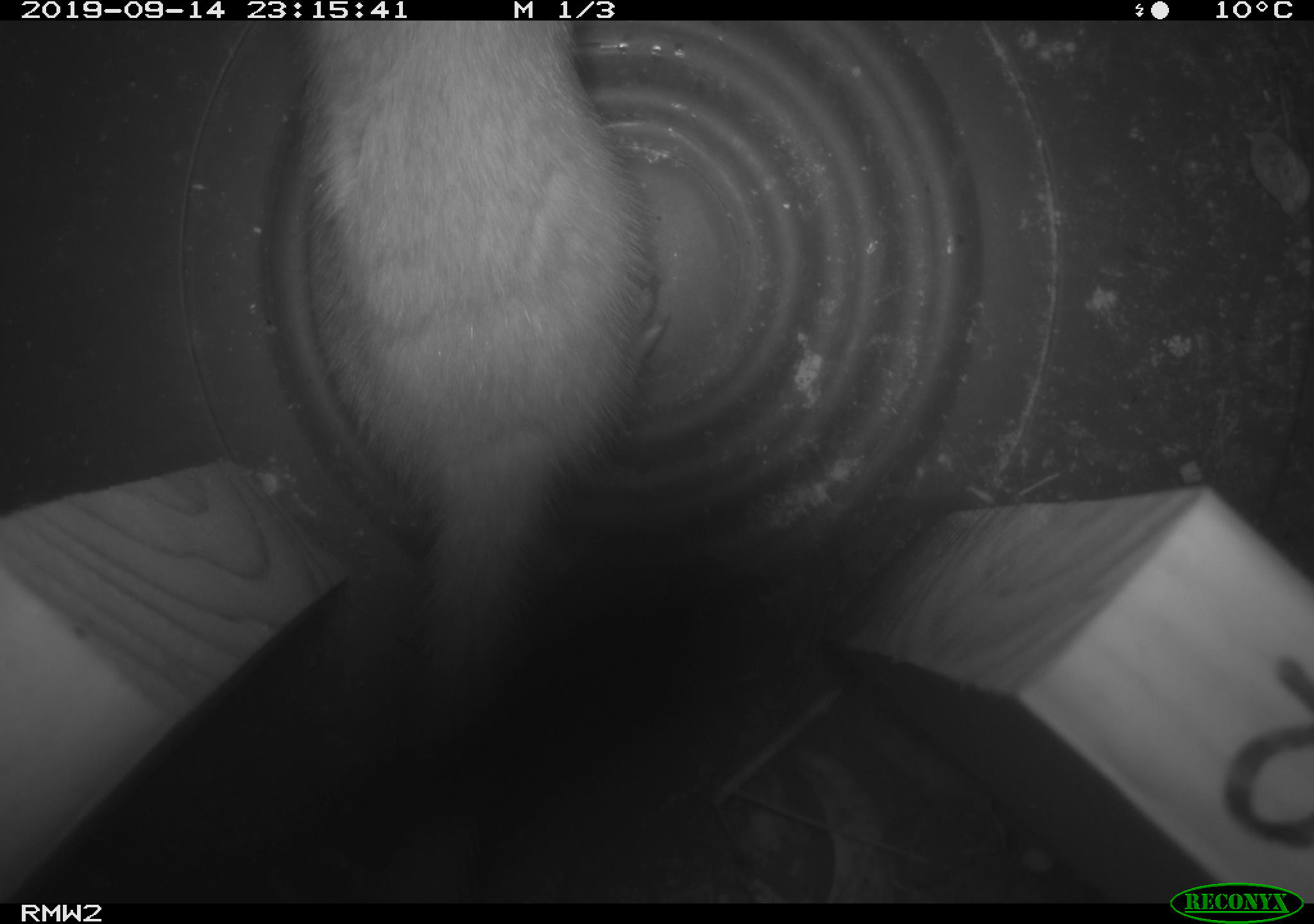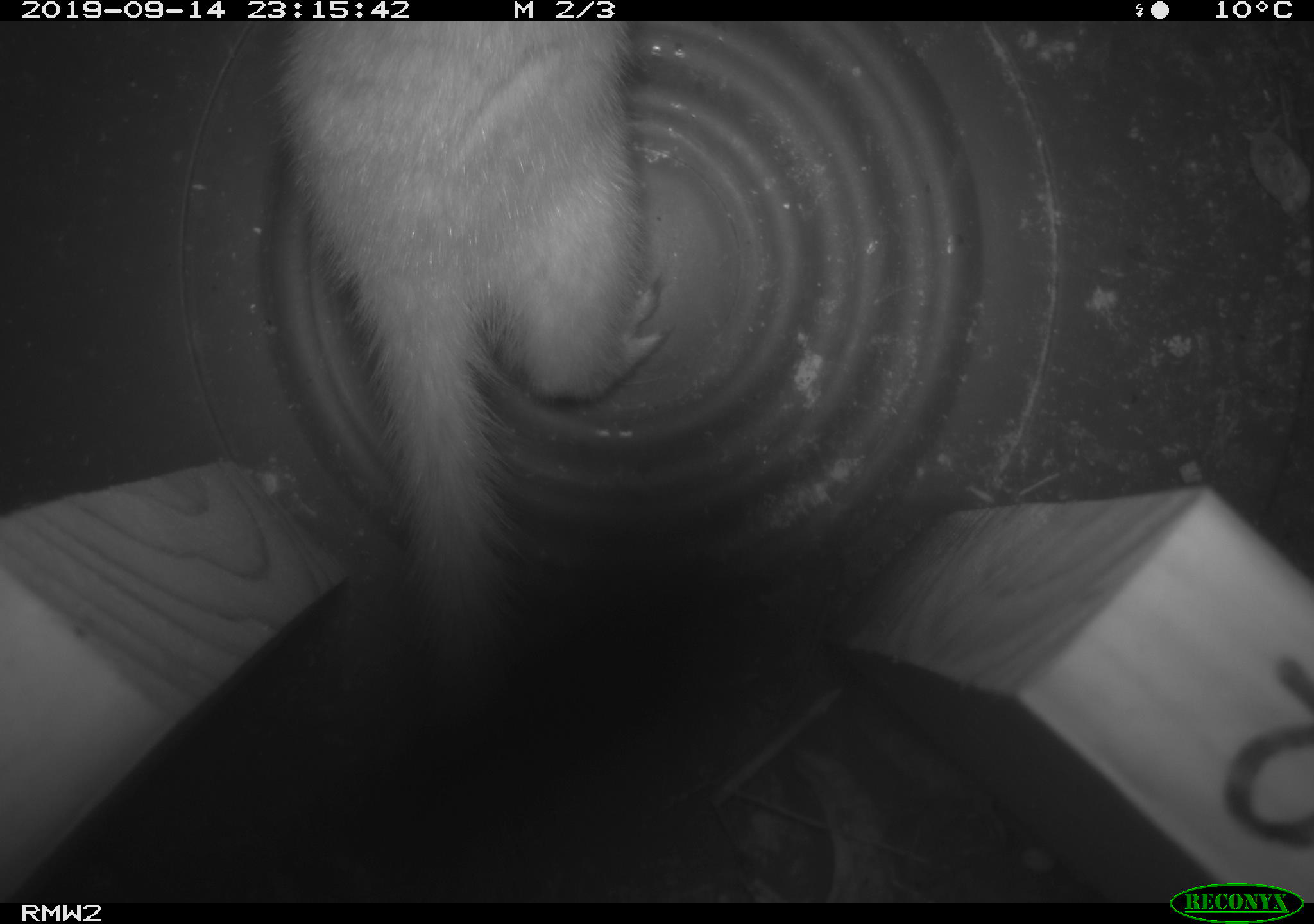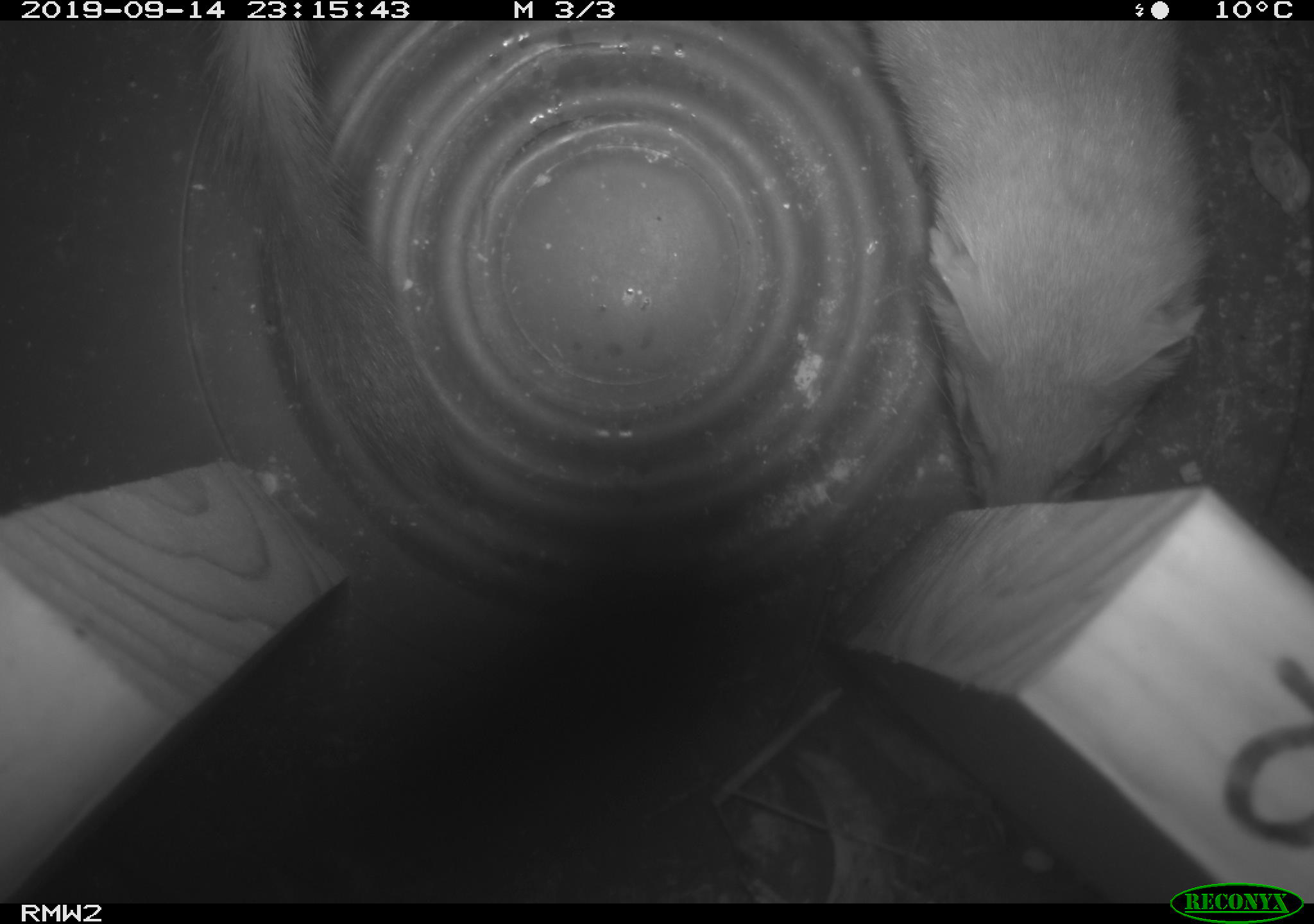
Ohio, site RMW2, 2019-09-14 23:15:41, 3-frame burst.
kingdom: Animalia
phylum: Chordata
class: Mammalia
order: Carnivora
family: Mustelidae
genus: Neogale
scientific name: Neogale frenata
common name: long-tailed weasel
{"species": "long-tailed weasel (Neogale frenata)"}